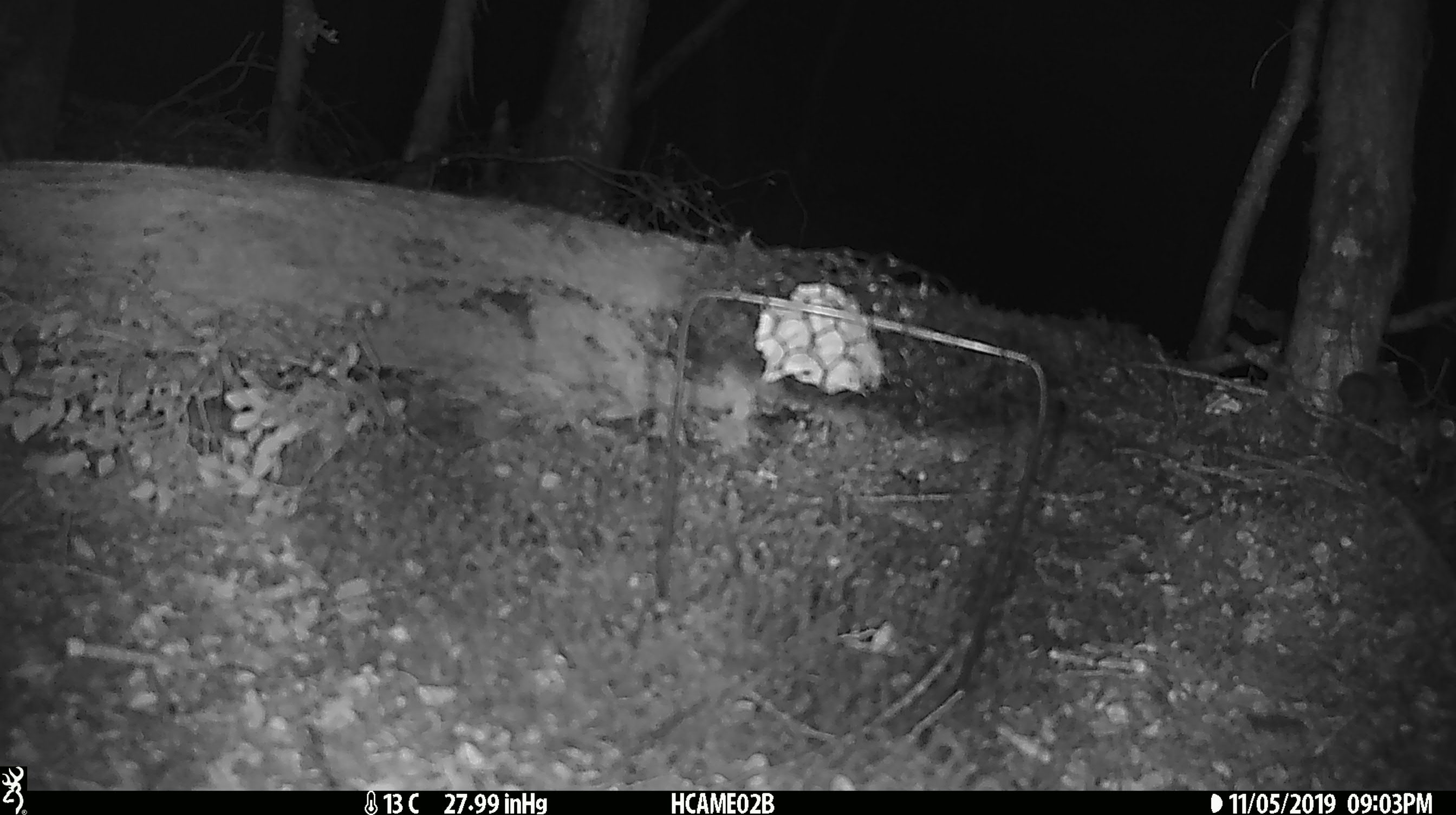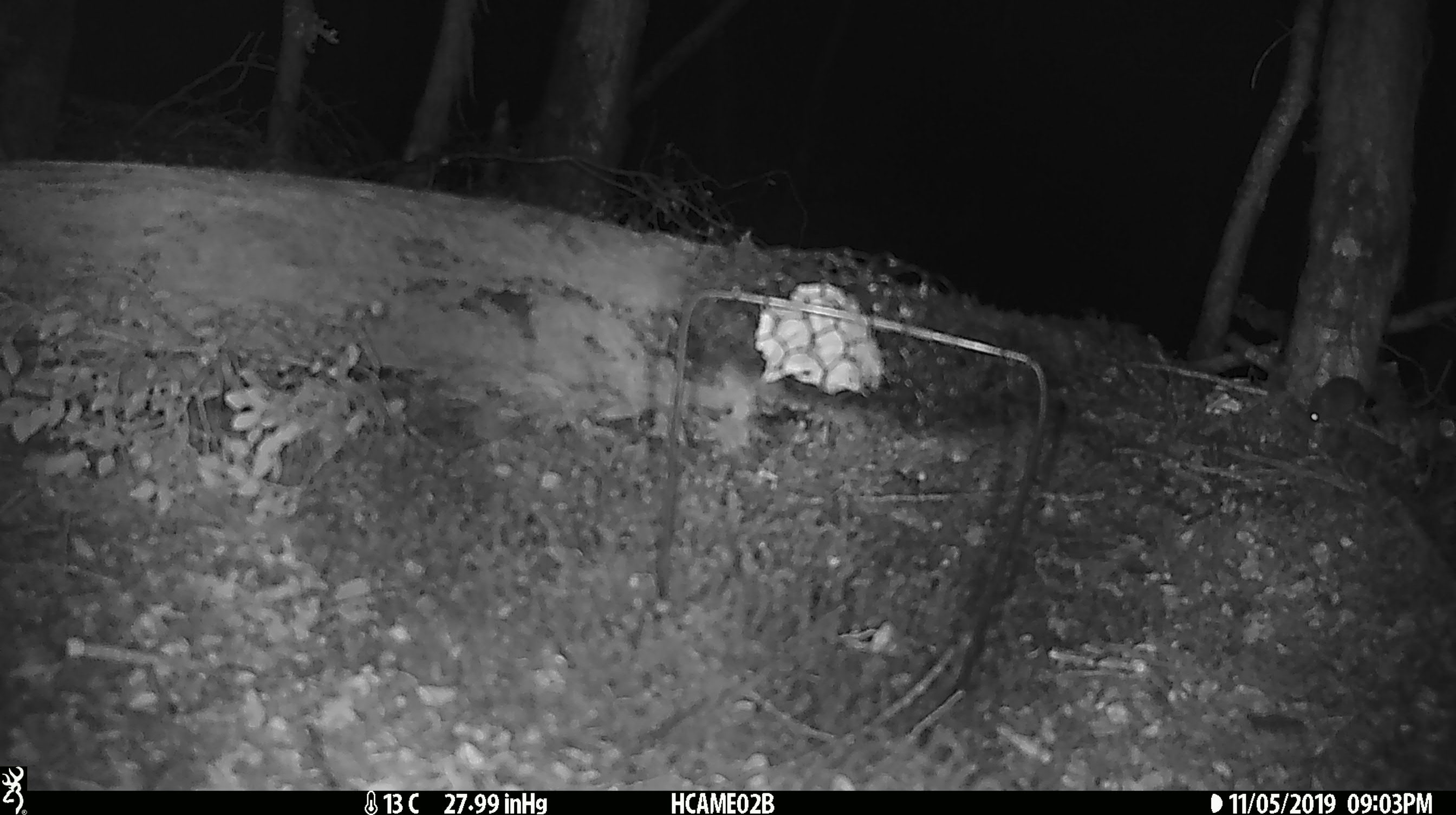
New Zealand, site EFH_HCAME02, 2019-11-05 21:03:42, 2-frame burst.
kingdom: Animalia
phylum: Chordata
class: Mammalia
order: Rodentia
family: Muridae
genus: Mus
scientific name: Mus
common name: mouse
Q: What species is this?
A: Mouse (Mus).